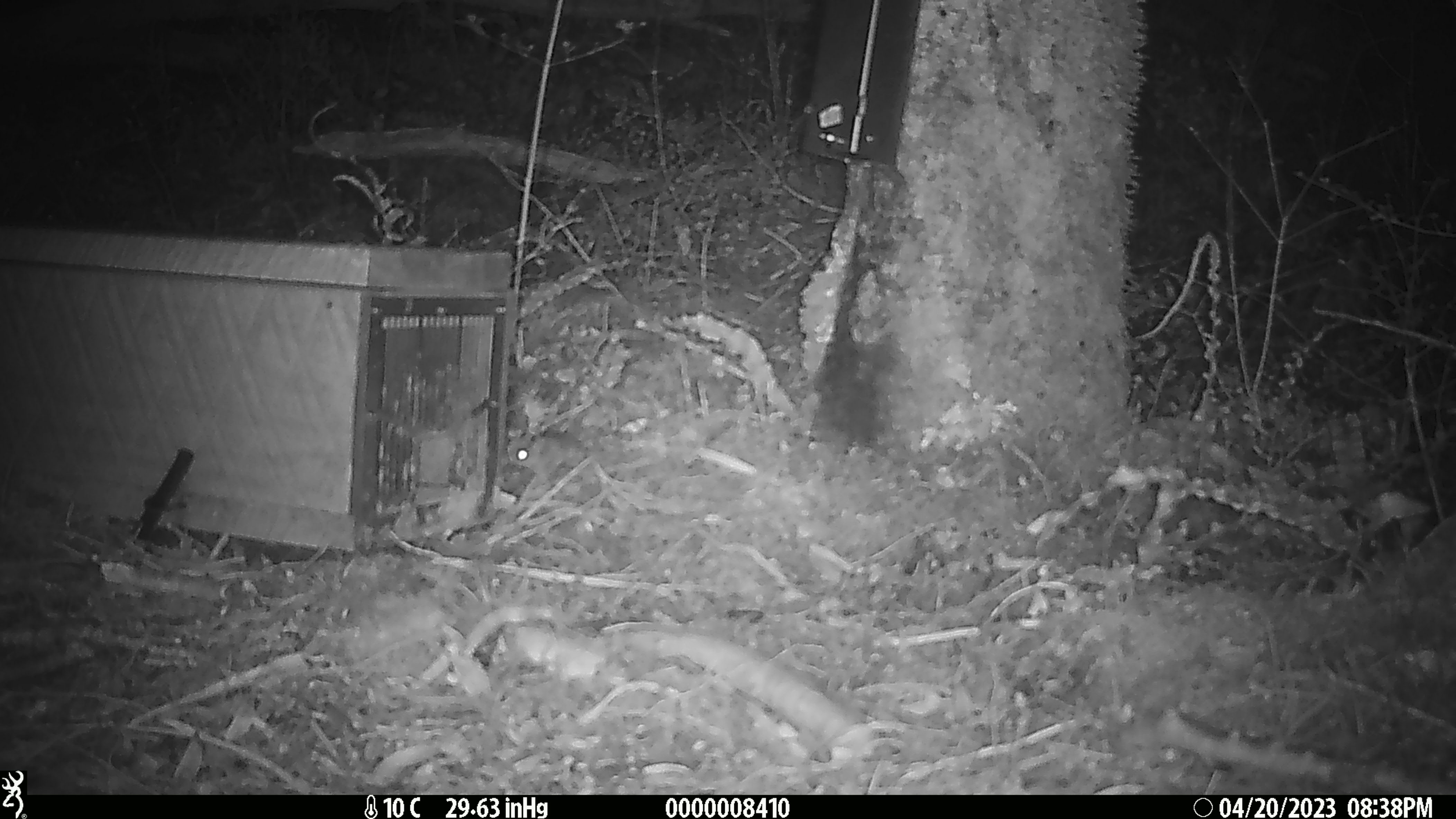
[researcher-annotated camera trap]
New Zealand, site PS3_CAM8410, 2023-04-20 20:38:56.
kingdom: Animalia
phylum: Chordata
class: Mammalia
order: Rodentia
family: Muridae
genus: Mus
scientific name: Mus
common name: mouse